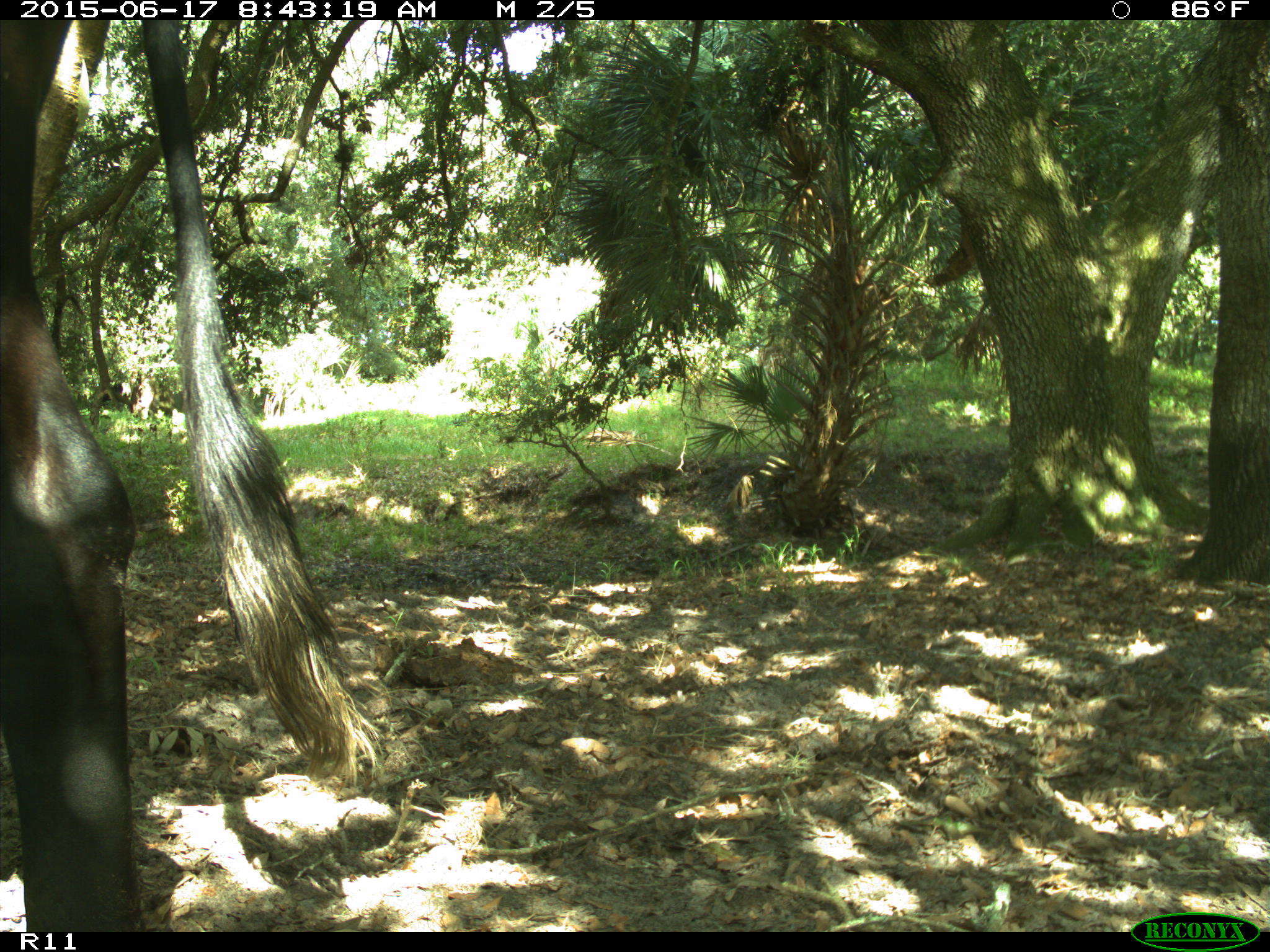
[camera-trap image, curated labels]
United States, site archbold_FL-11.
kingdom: Animalia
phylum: Chordata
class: Mammalia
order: Artiodactyla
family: Bovidae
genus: Bos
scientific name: Bos taurus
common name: domestic cow